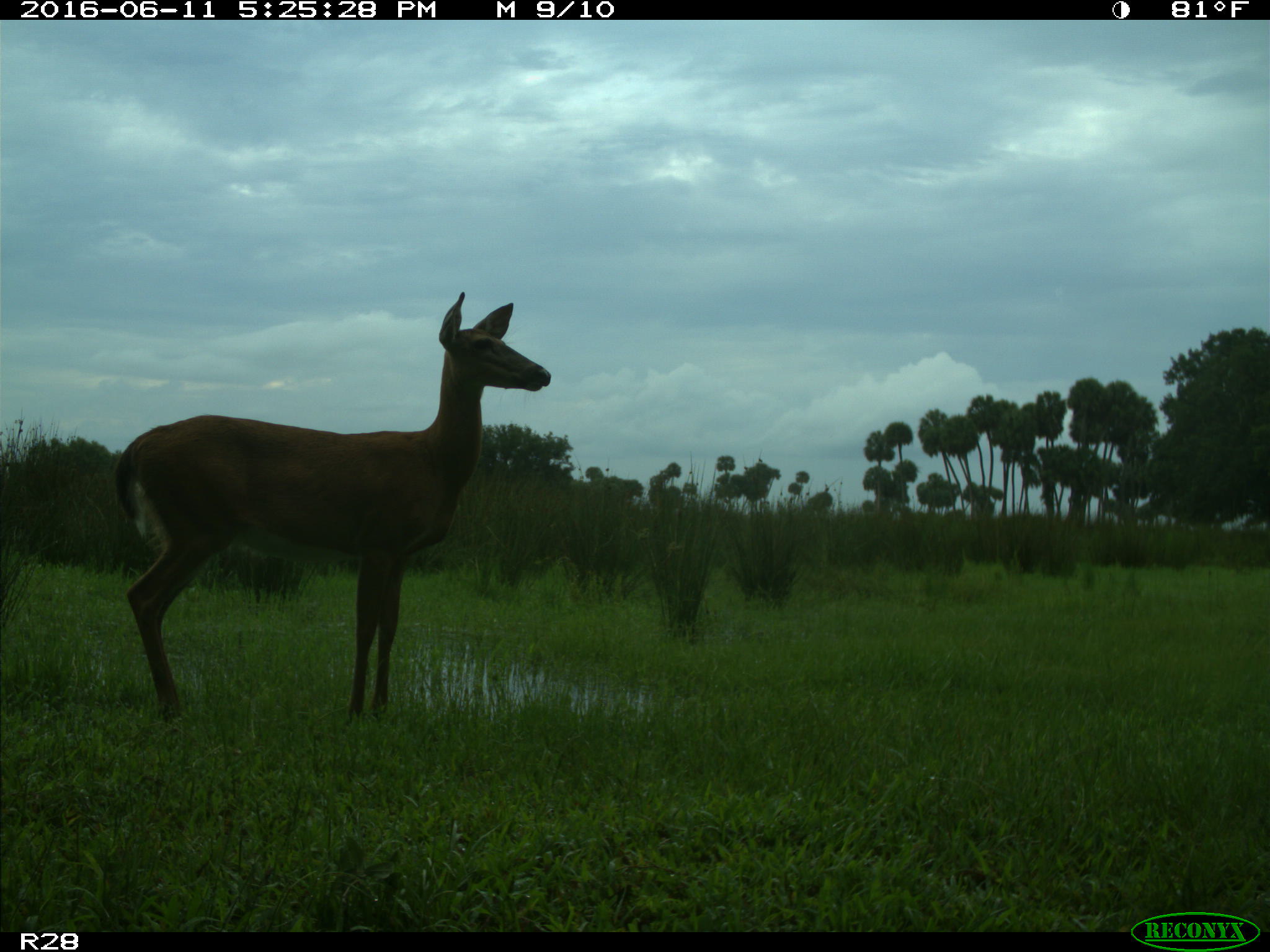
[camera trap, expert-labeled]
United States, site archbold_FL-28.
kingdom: Animalia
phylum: Chordata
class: Mammalia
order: Artiodactyla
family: Cervidae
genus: Odocoileus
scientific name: Odocoileus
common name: deer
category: unidentified deer